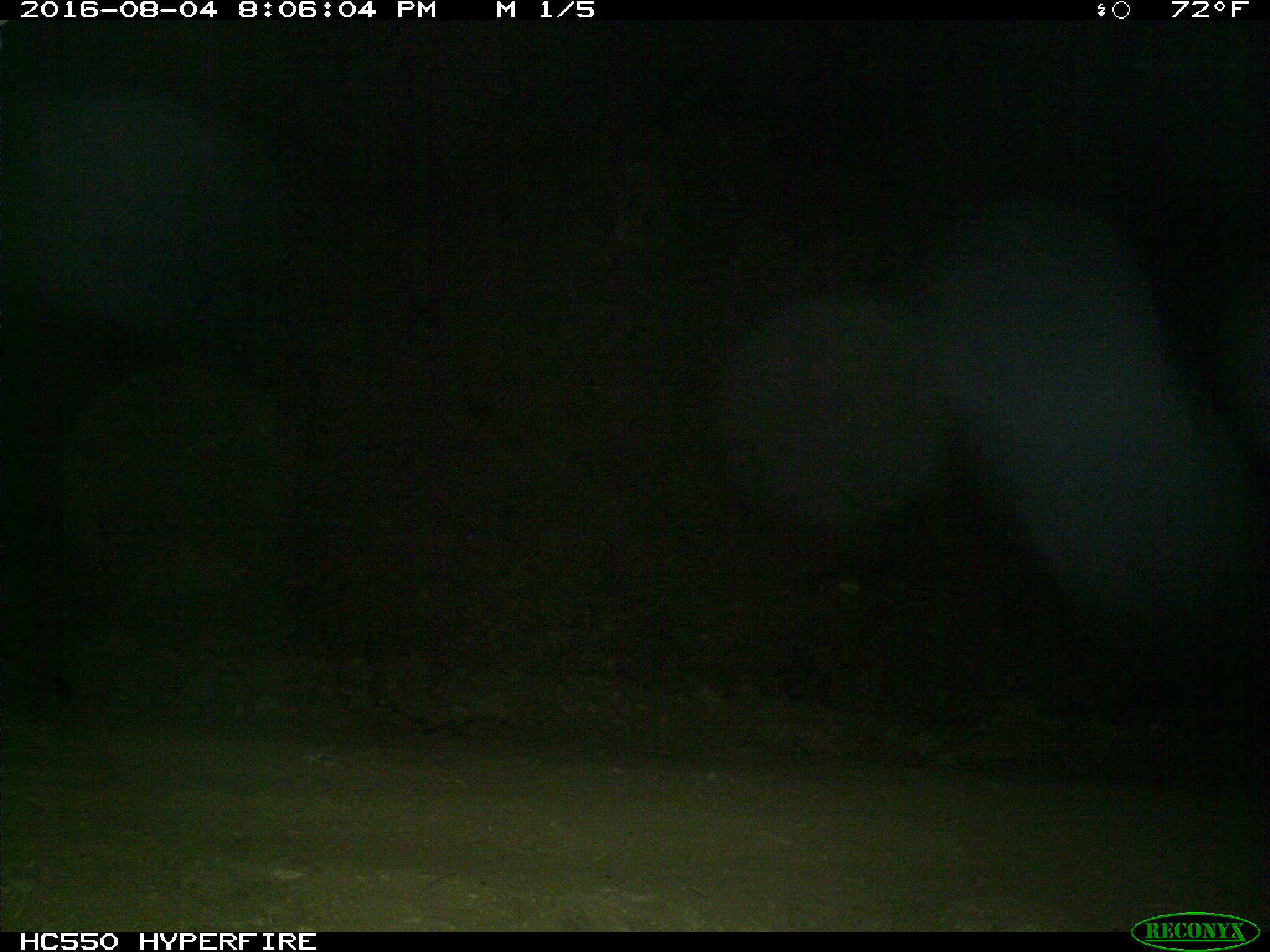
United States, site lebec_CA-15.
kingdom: Animalia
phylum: Chordata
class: Mammalia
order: Carnivora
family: Felidae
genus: Puma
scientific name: Puma concolor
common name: mountain lion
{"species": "Puma concolor (mountain lion)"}